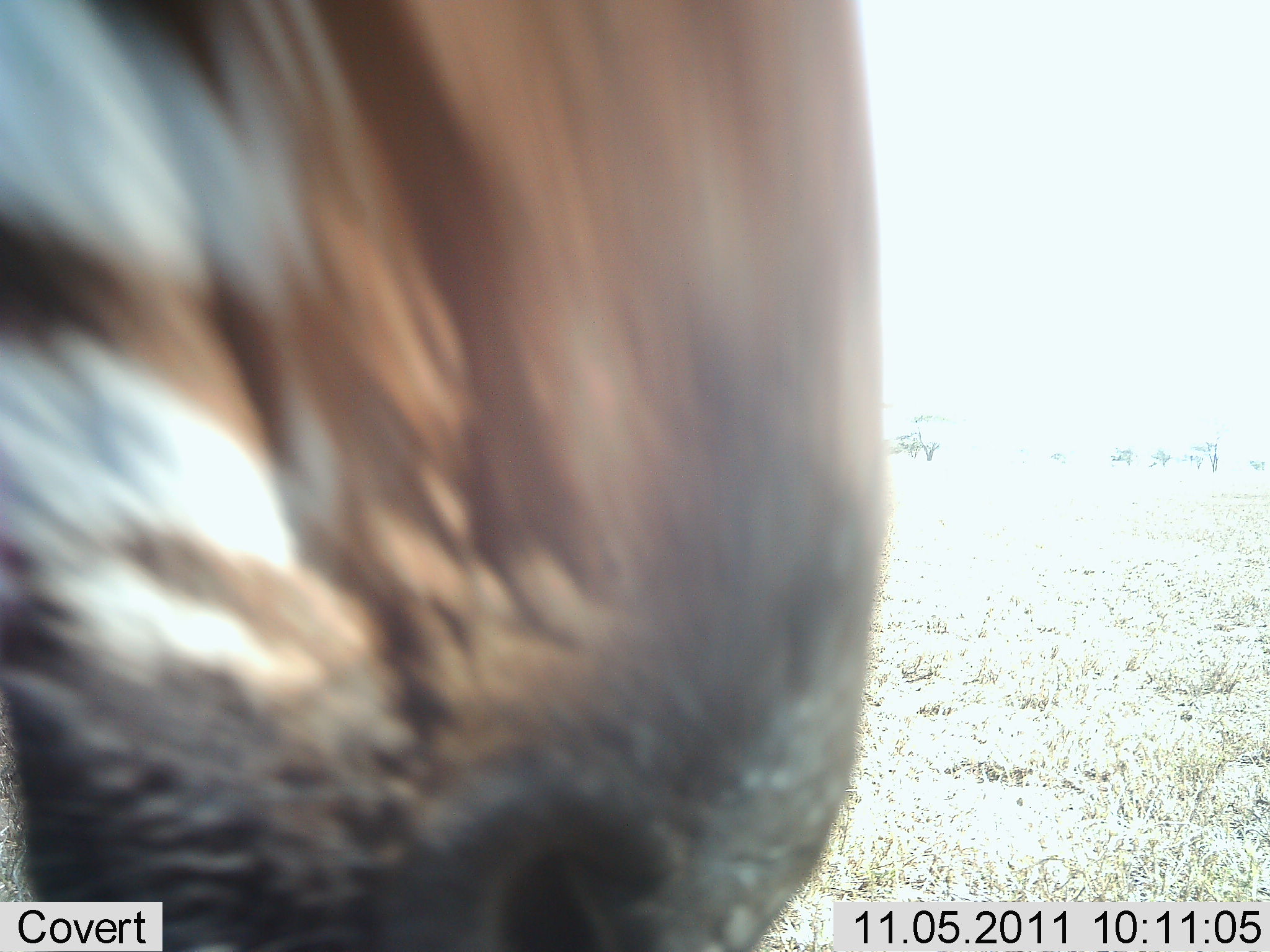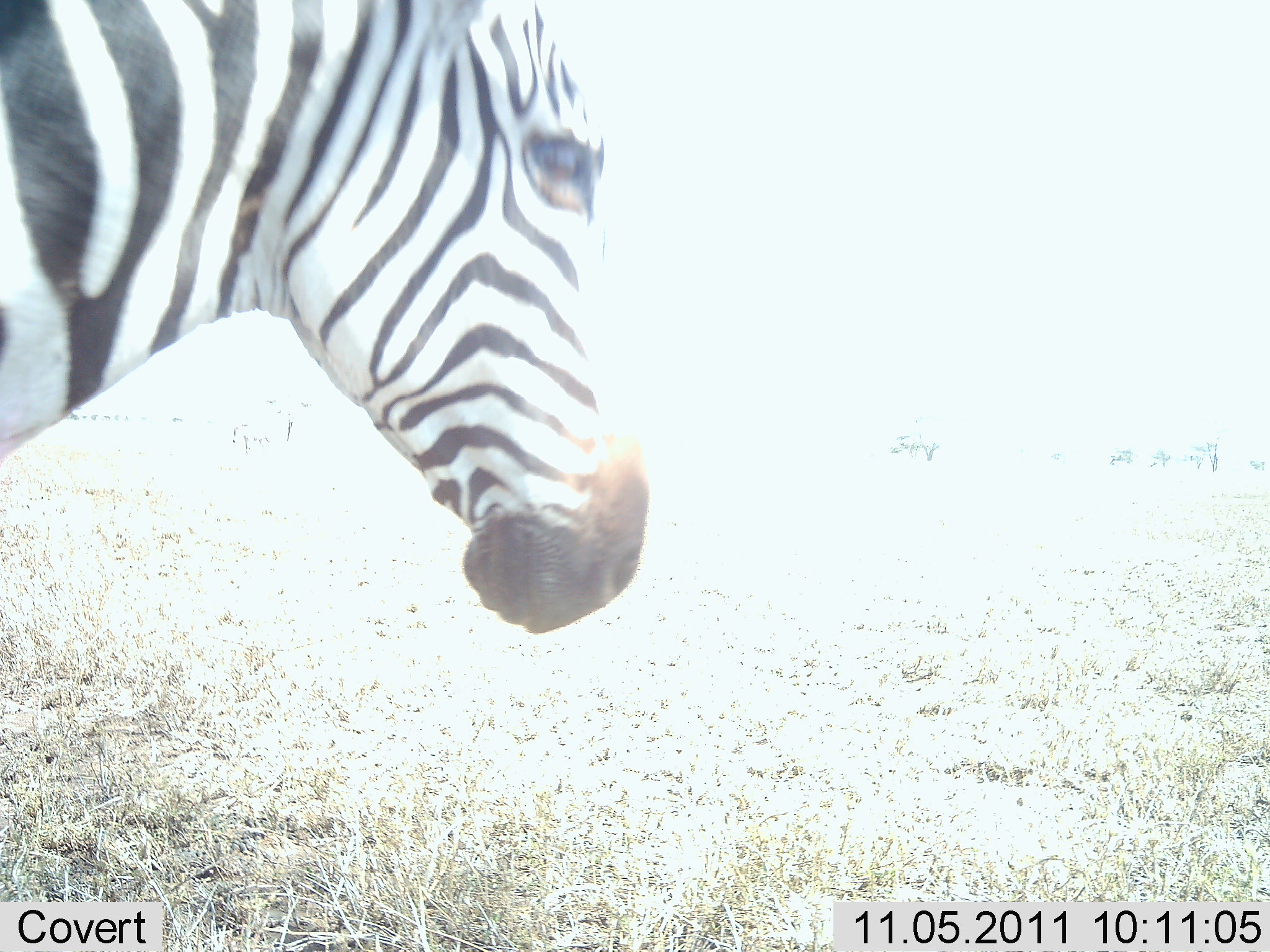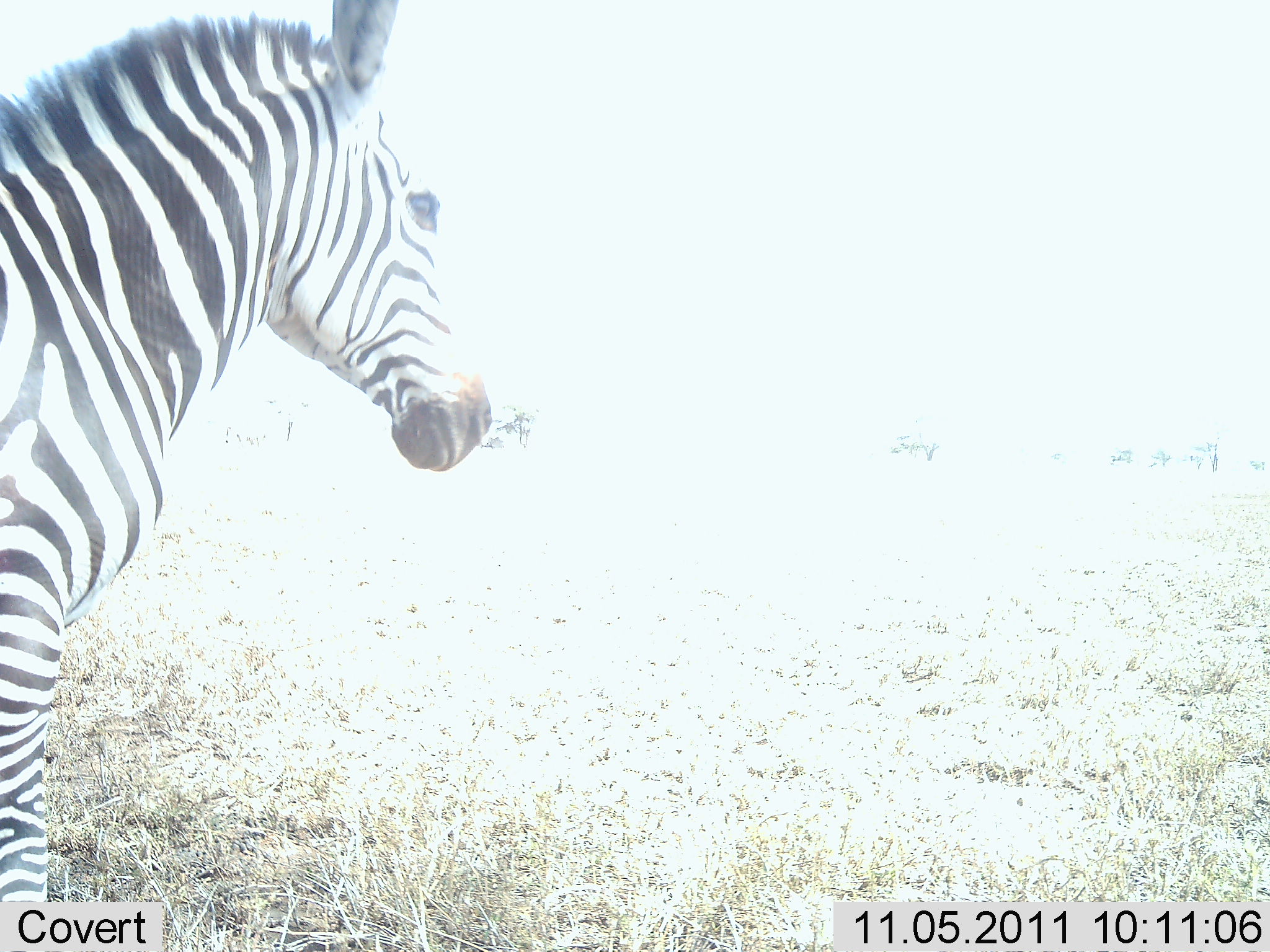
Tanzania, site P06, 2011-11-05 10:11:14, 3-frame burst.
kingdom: Animalia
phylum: Chordata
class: Mammalia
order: Perissodactyla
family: Equidae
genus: Equus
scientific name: Equus quagga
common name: plains zebra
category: zebra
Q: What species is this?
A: Zebra (plains zebra) (Equus quagga).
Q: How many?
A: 1.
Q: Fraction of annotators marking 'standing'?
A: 71%.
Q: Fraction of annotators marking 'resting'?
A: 0%.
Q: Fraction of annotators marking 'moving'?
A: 29%.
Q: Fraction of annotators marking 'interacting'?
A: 7%.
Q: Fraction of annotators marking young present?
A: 0%.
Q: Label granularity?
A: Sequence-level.